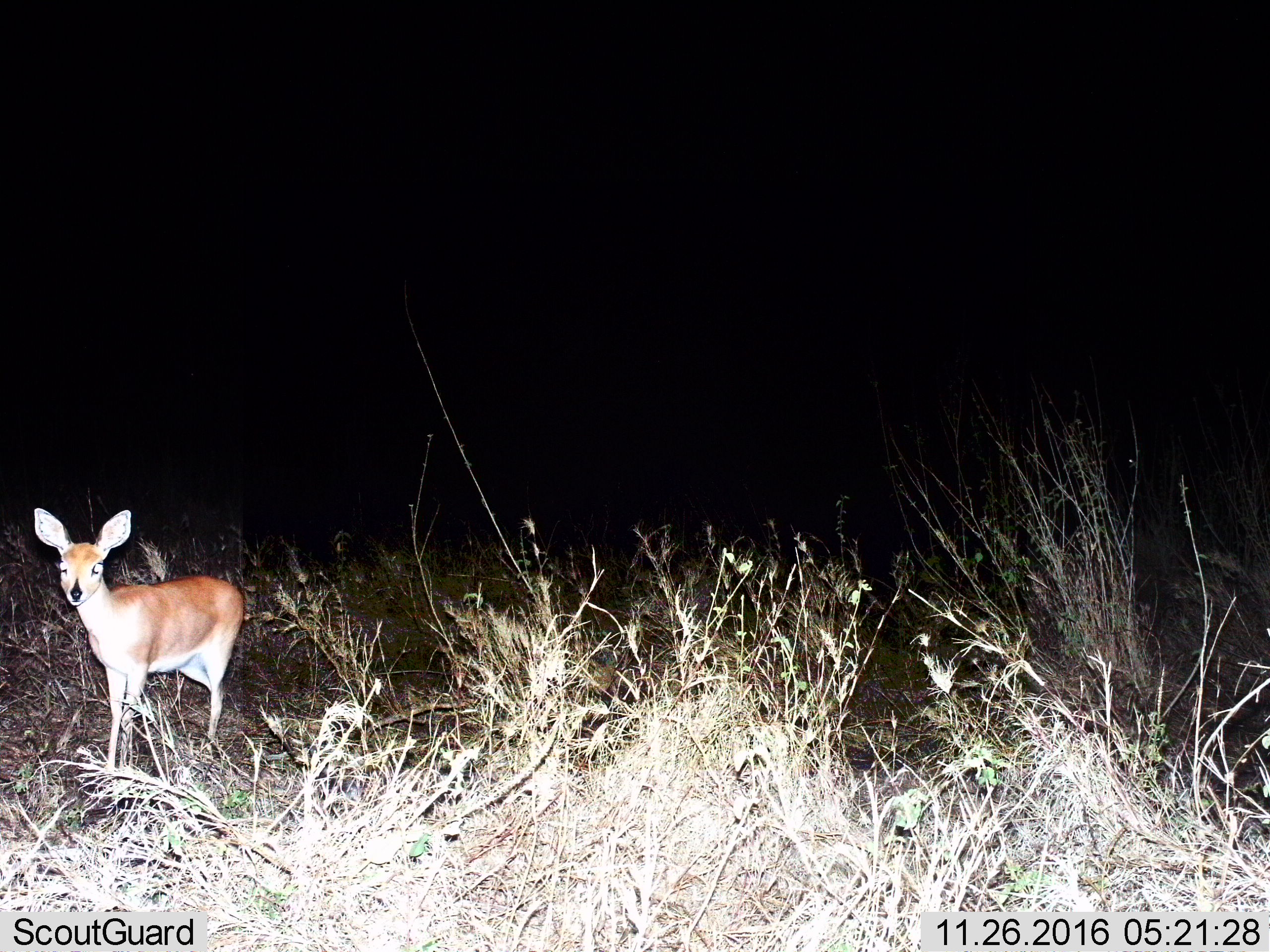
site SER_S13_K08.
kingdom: Animalia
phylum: Chordata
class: Mammalia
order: Artiodactyla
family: Bovidae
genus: Raphicerus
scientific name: Raphicerus campestris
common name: steenbok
Steenbok (Raphicerus campestris), count 1. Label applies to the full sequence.